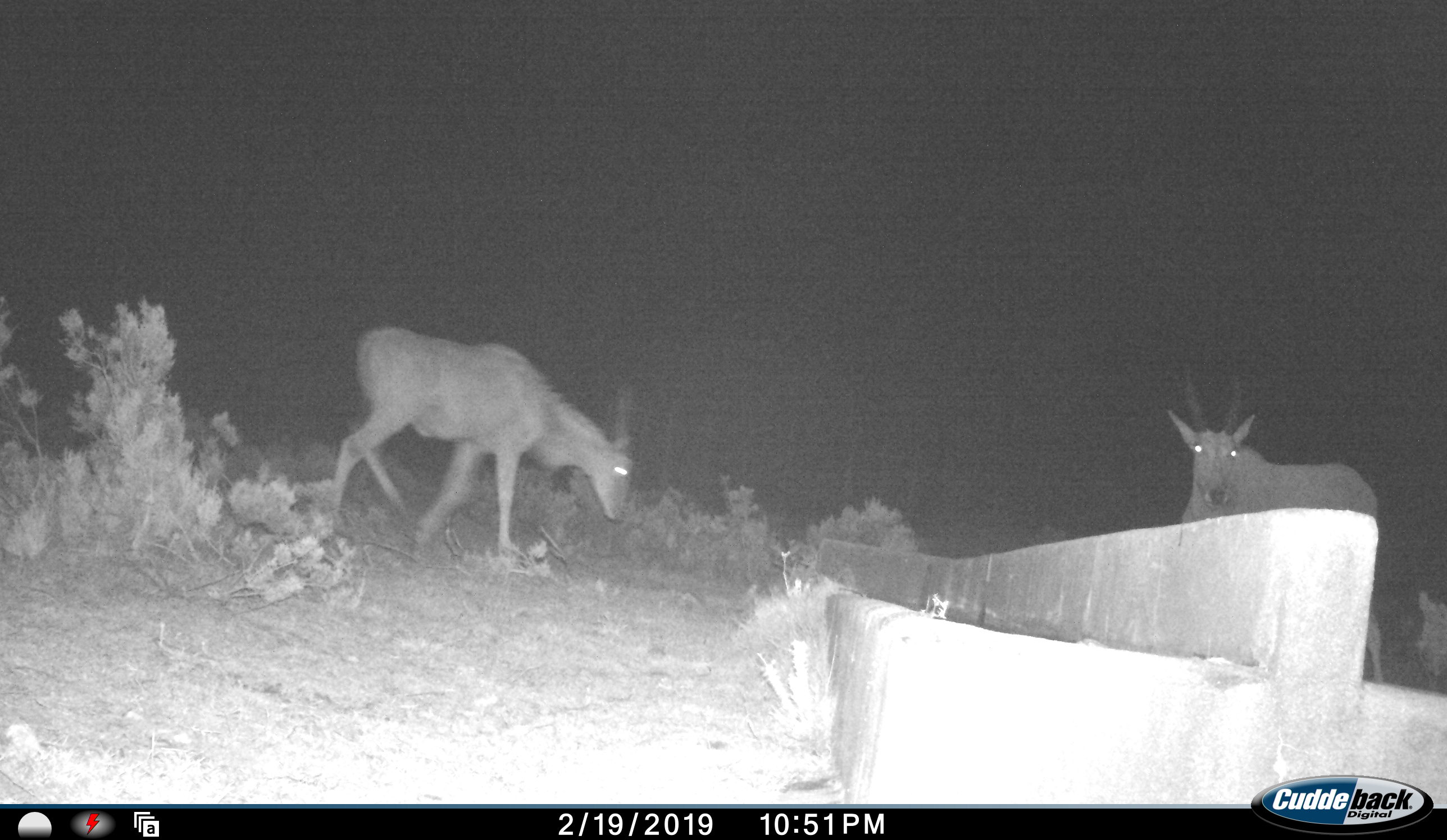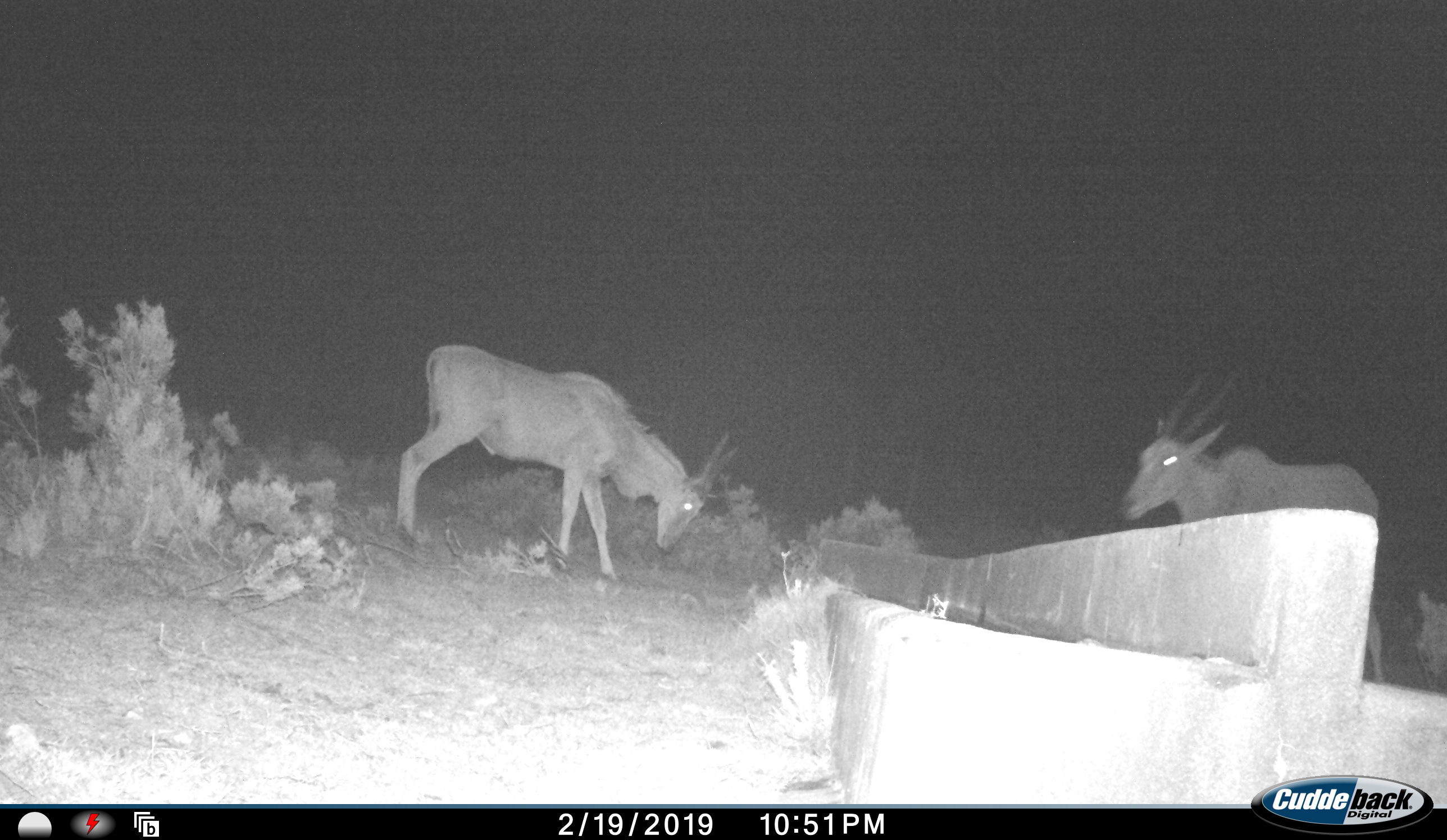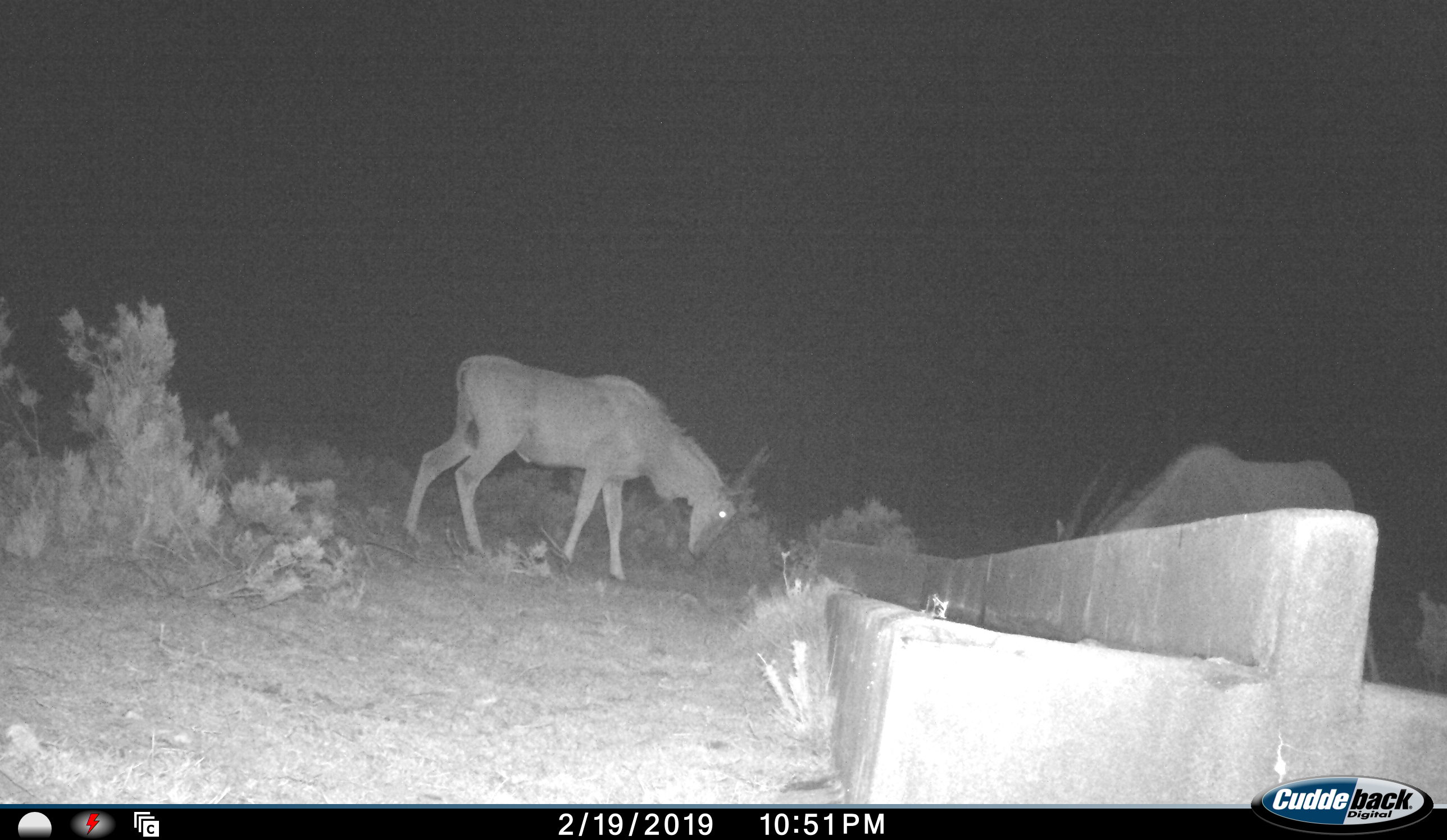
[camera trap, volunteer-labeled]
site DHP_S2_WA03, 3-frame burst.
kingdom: Animalia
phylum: Chordata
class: Mammalia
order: Artiodactyla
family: Bovidae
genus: Tragelaphus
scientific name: Tragelaphus oryx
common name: eland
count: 2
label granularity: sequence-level